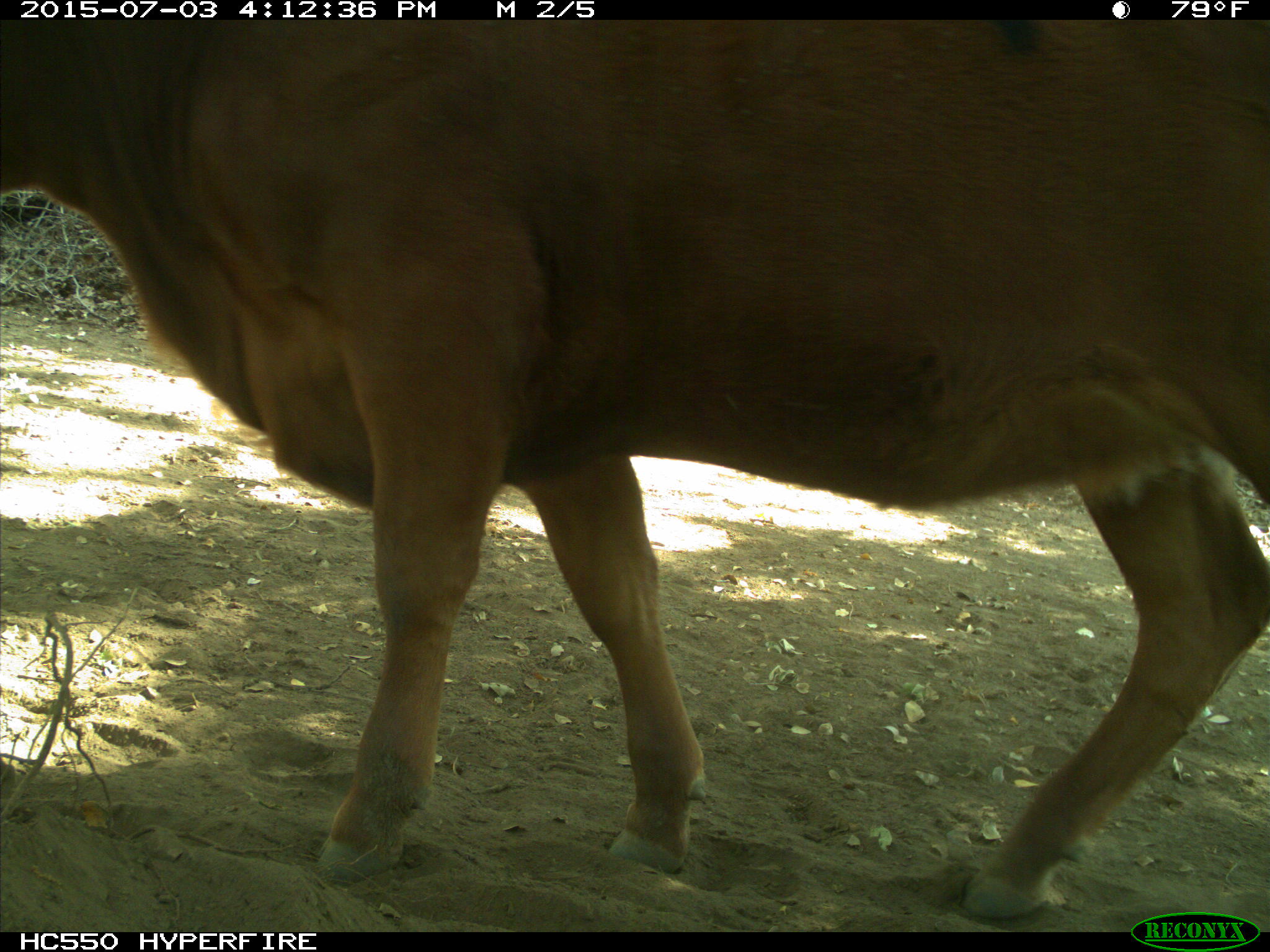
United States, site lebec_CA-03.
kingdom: Animalia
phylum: Chordata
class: Mammalia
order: Artiodactyla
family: Bovidae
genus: Bos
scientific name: Bos taurus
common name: domestic cow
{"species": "Bos taurus (domestic cow)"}